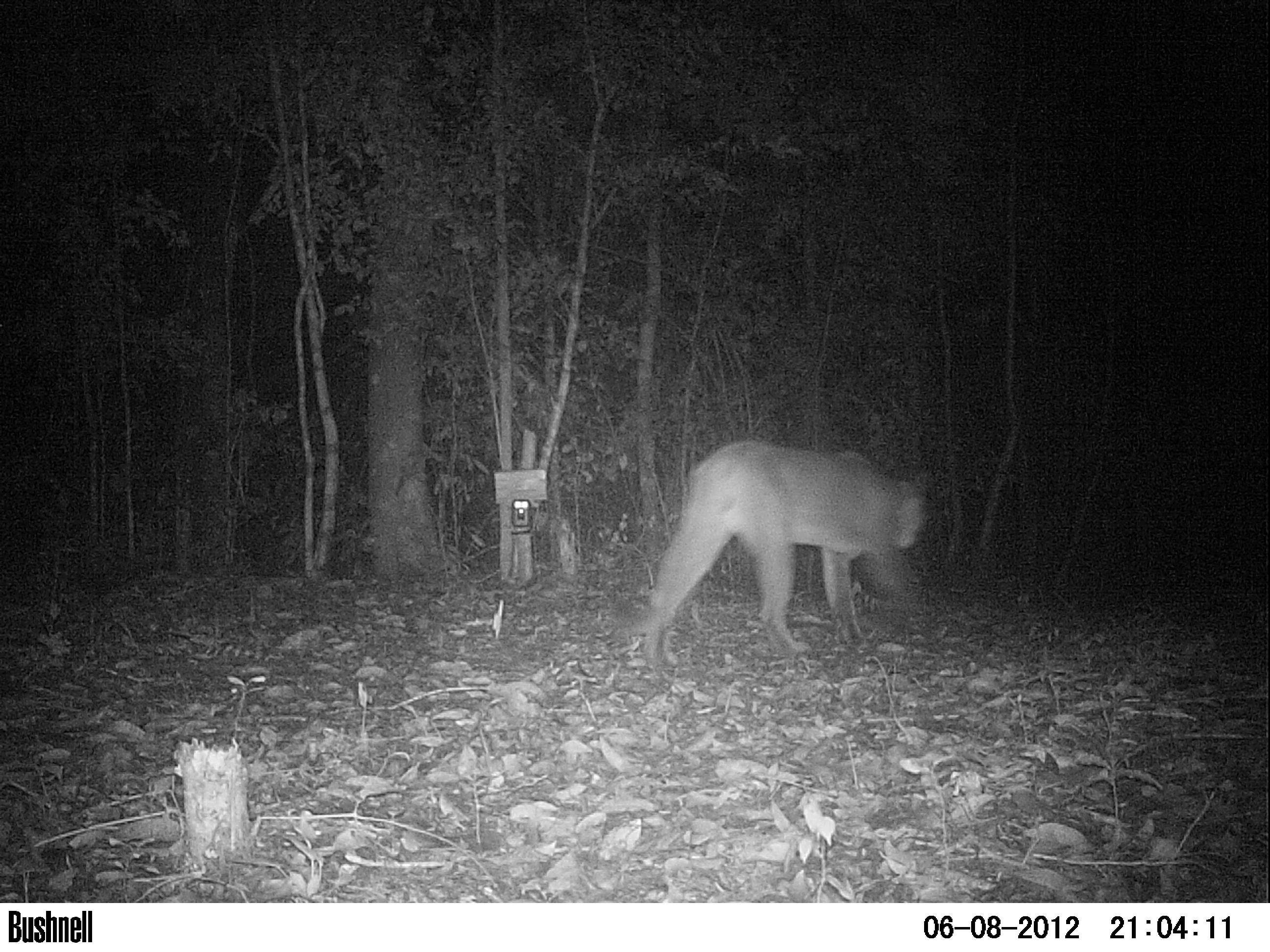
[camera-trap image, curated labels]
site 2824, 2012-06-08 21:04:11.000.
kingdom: Animalia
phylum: Chordata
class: Mammalia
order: Carnivora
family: Felidae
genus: Puma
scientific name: Puma concolor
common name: mountain lion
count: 1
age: adult